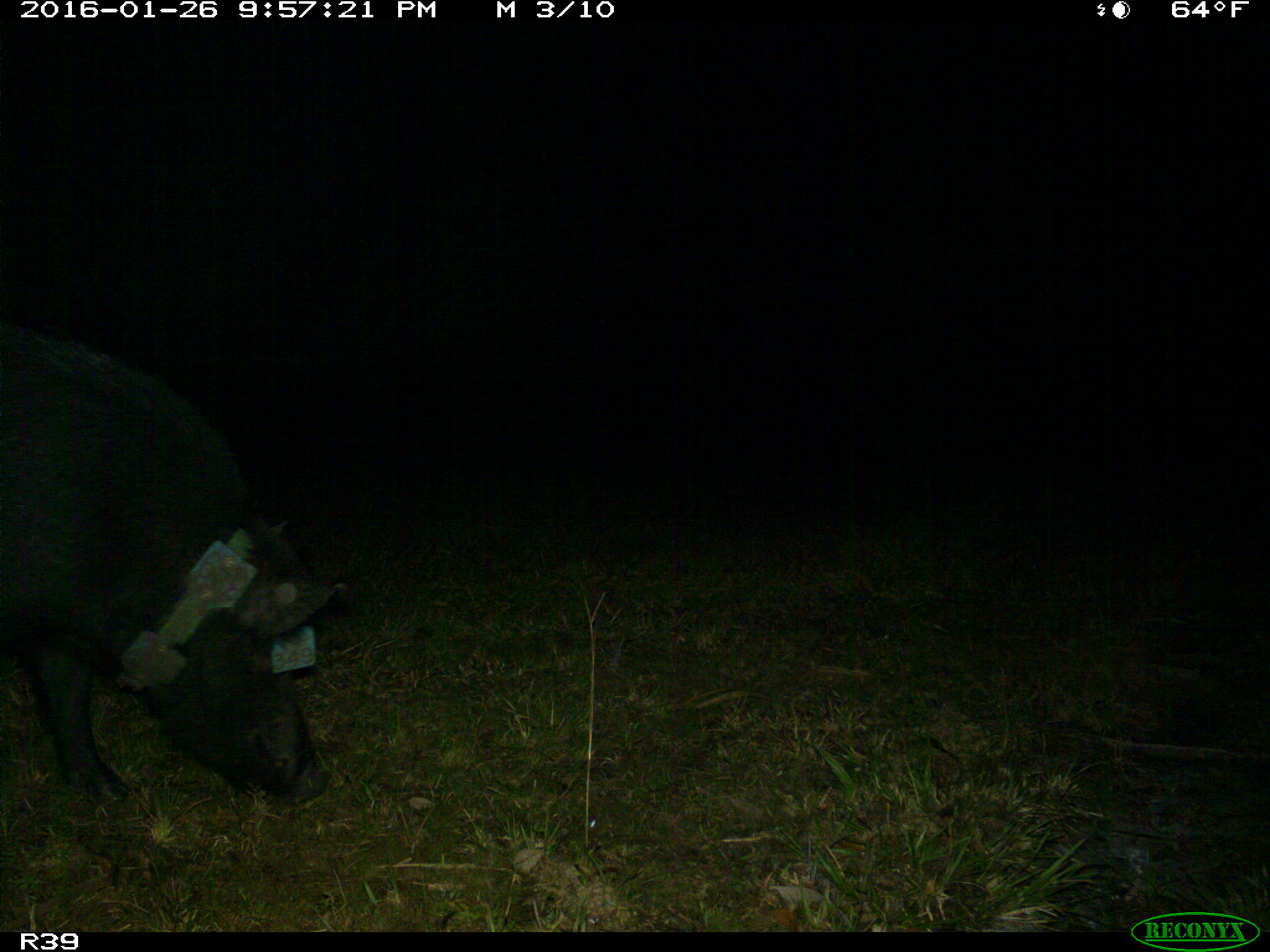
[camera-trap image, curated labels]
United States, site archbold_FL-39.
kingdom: Animalia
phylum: Chordata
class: Mammalia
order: Artiodactyla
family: Suidae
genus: Sus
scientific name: Sus scrofa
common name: wild boar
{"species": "Sus scrofa (wild boar)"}